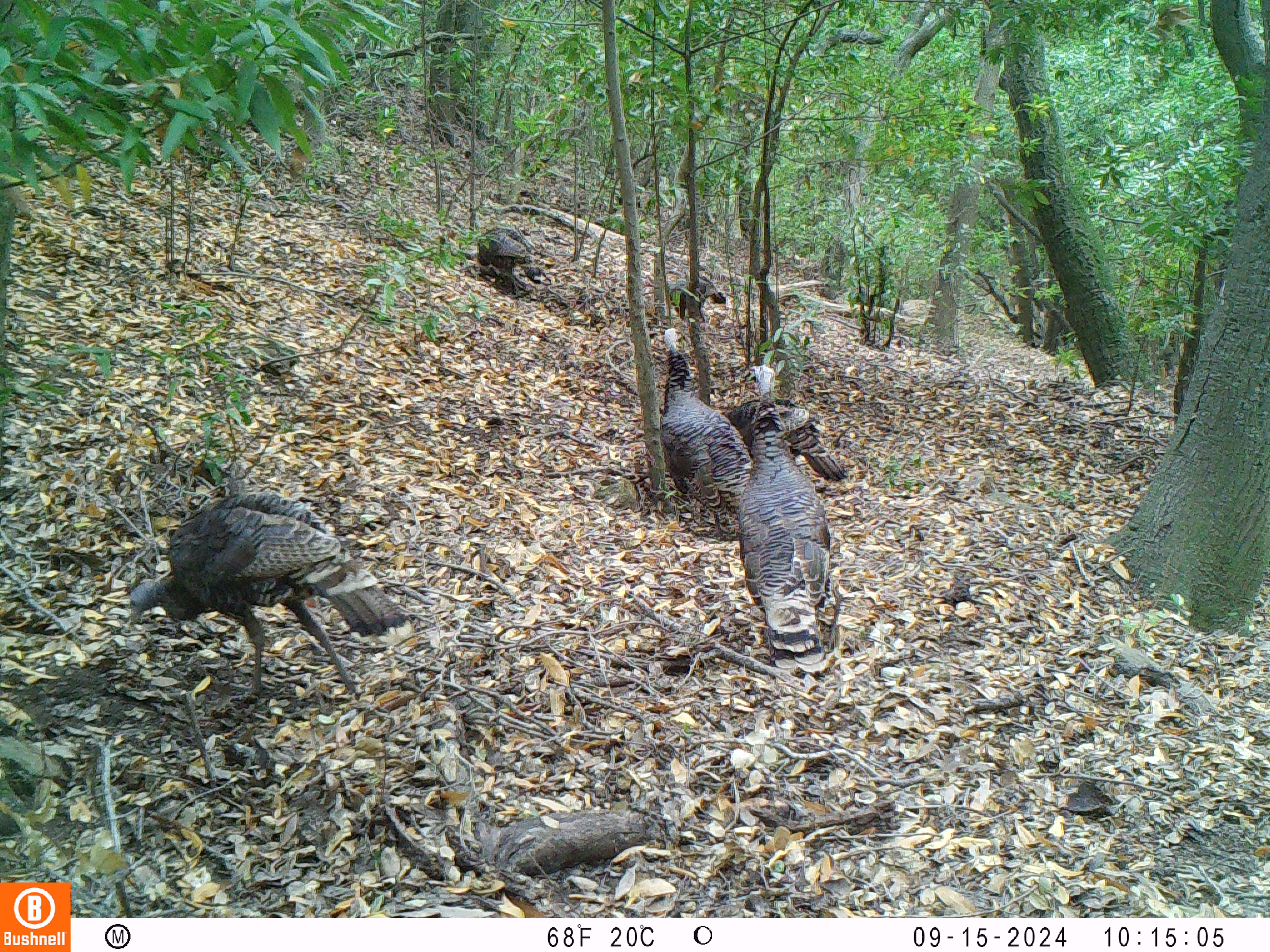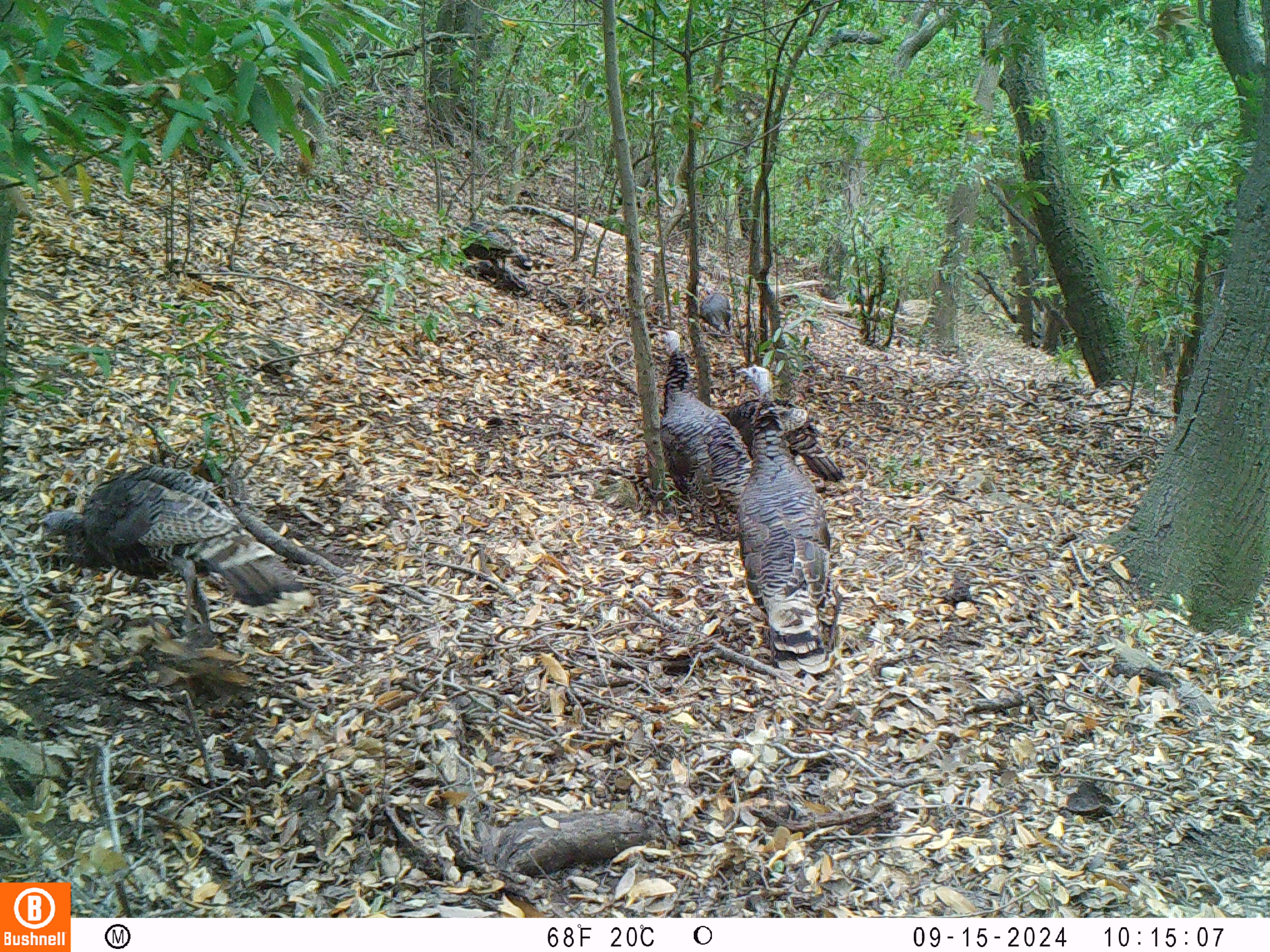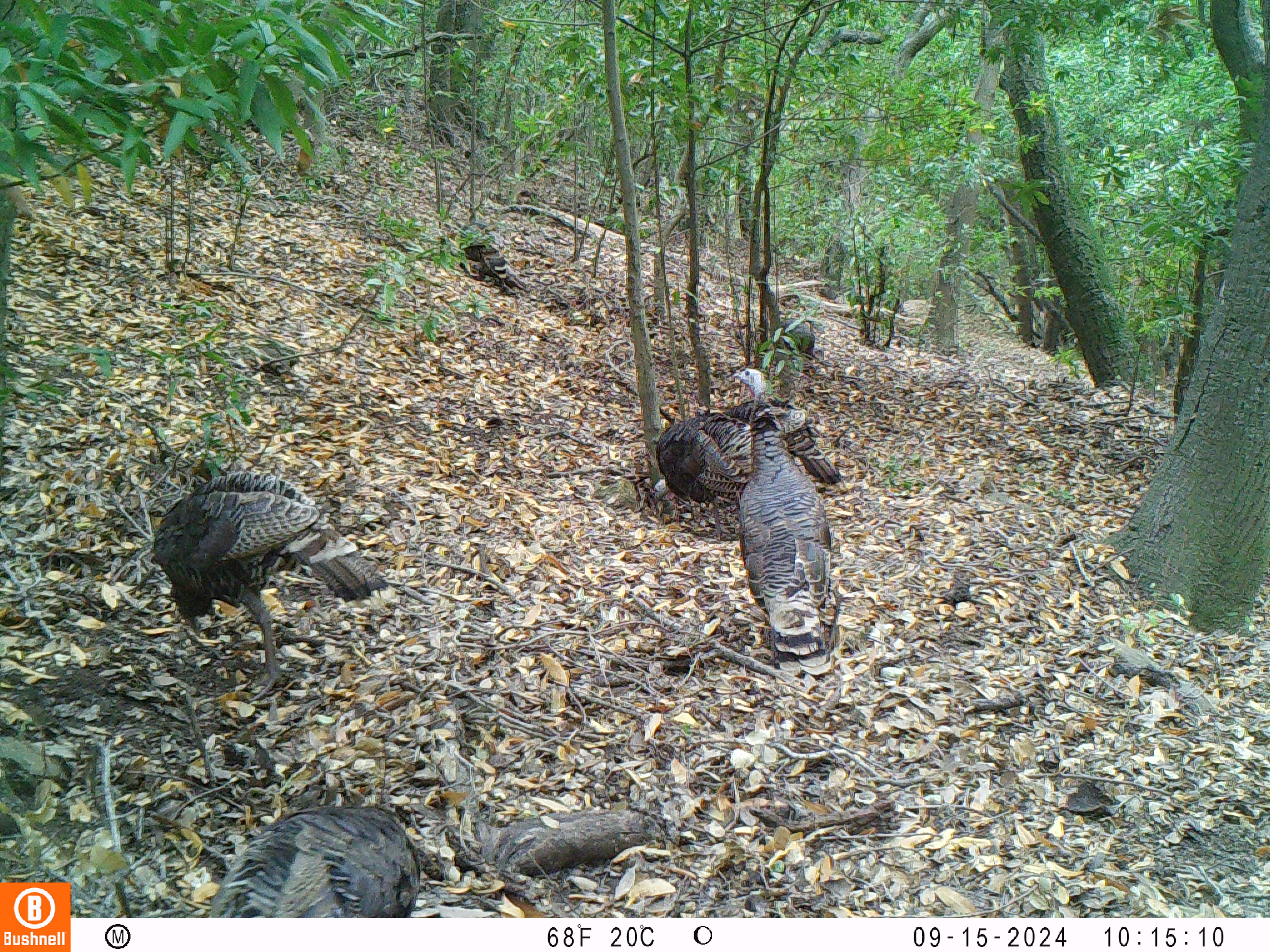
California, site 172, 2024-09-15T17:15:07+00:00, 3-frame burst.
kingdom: Animalia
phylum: Chordata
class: Aves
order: Galliformes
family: Phasianidae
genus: Meleagris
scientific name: Meleagris gallopavo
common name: turkey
Turkey (Meleagris gallopavo).